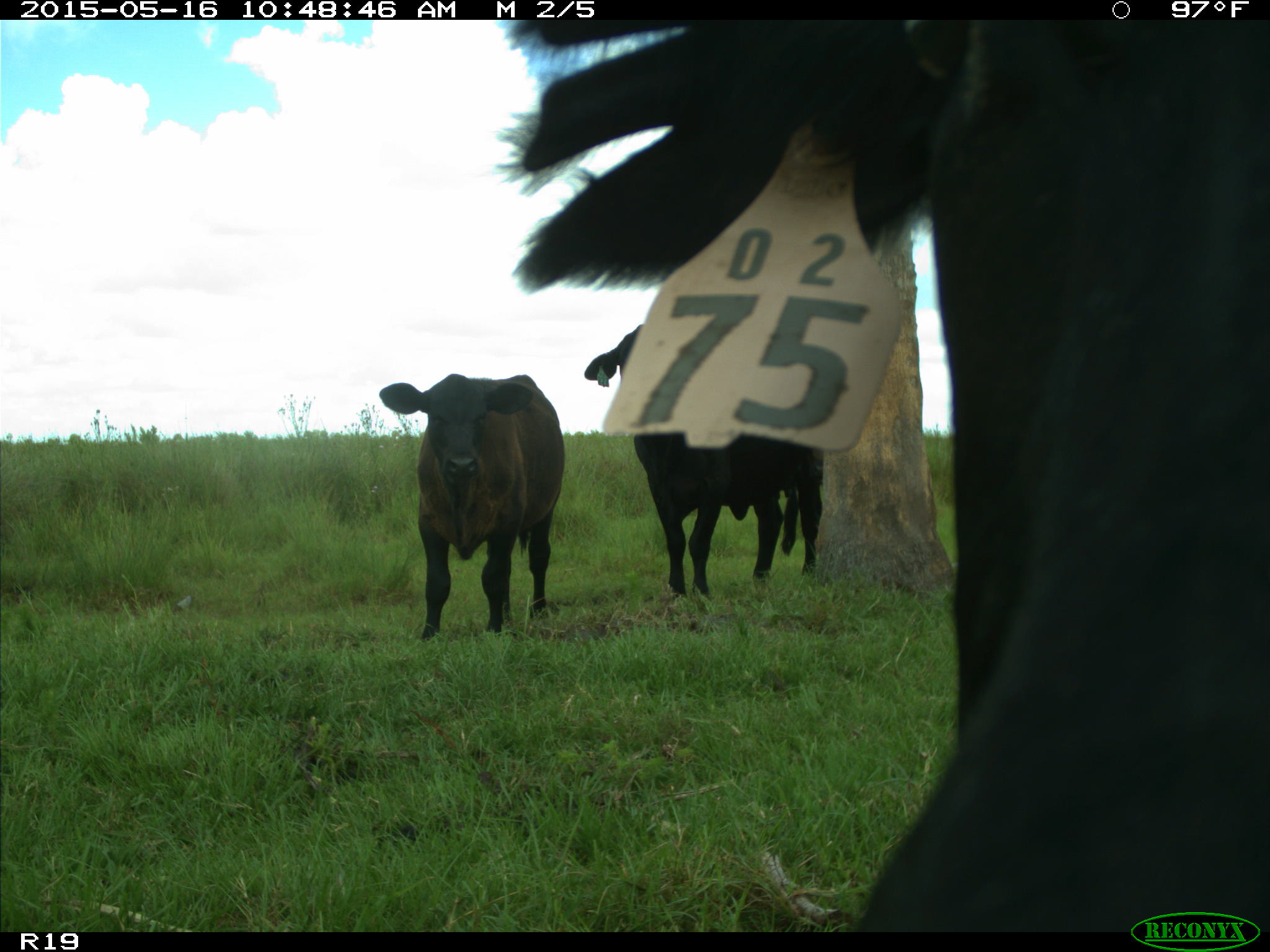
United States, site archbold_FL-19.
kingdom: Animalia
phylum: Chordata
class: Mammalia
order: Artiodactyla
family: Bovidae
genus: Bos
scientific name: Bos taurus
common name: domestic cow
Bos taurus (domestic cow).